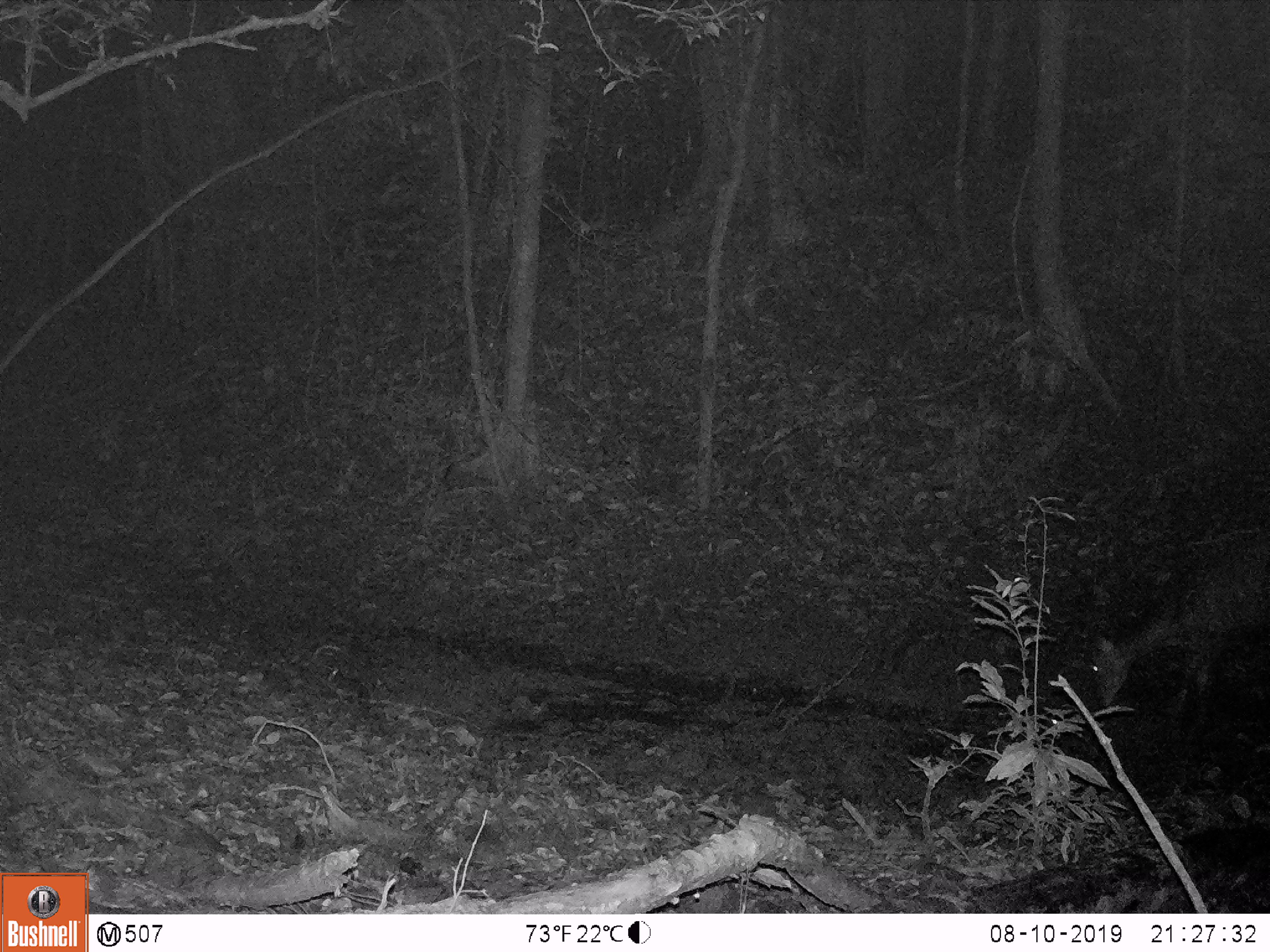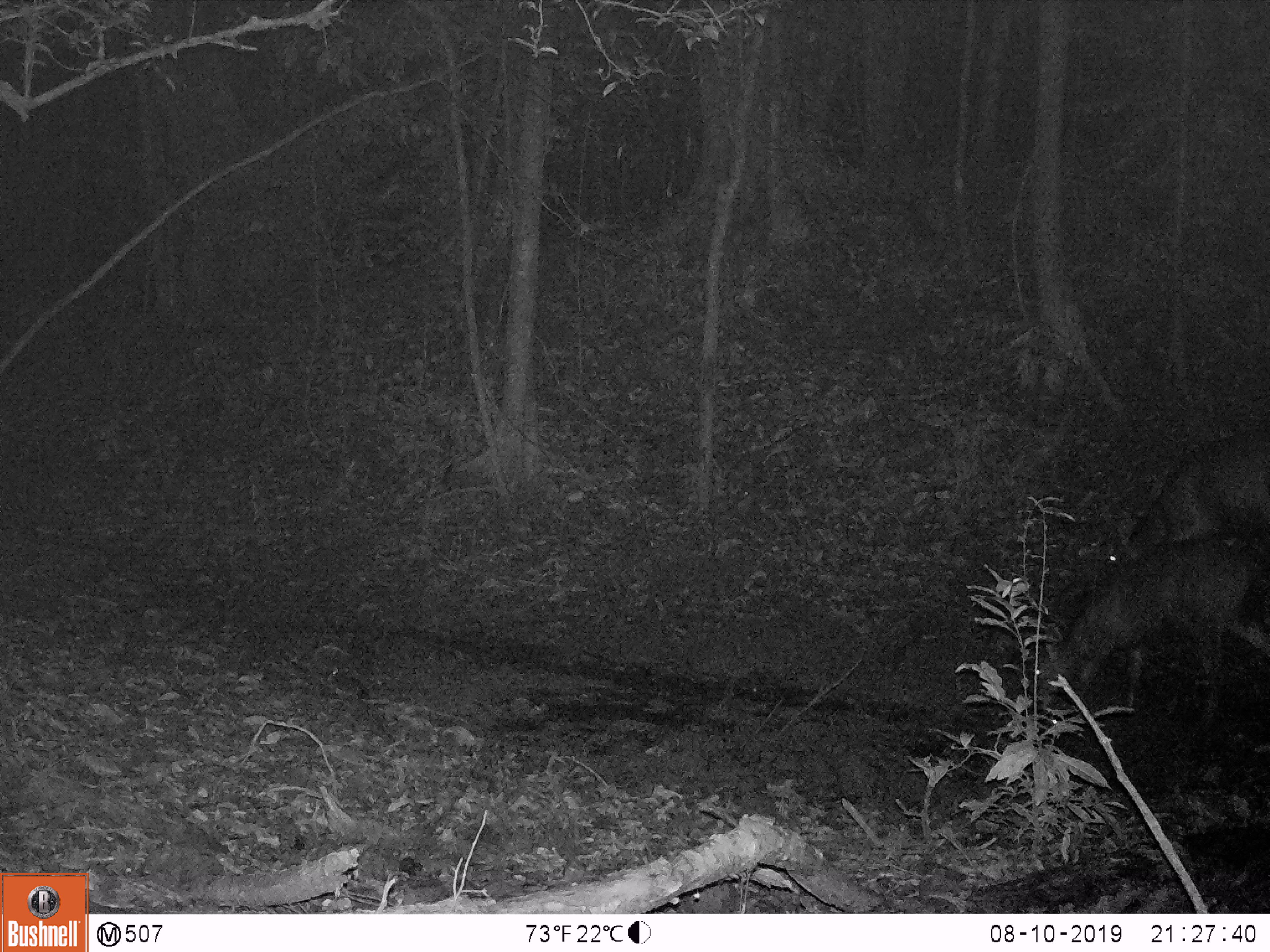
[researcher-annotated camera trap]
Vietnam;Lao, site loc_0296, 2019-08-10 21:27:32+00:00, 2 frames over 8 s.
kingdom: Animalia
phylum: Chordata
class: Mammalia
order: Artiodactyla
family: Cervidae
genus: Rusa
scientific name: Rusa unicolor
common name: sambar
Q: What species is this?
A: Sambar (Rusa unicolor).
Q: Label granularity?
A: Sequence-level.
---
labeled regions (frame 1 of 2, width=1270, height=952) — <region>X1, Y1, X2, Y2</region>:
sambar: <region>1090, 536, 1270, 758</region>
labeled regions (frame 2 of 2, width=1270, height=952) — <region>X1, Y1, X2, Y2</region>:
sambar: <region>1033, 536, 1270, 740</region>; <region>1105, 426, 1270, 594</region>